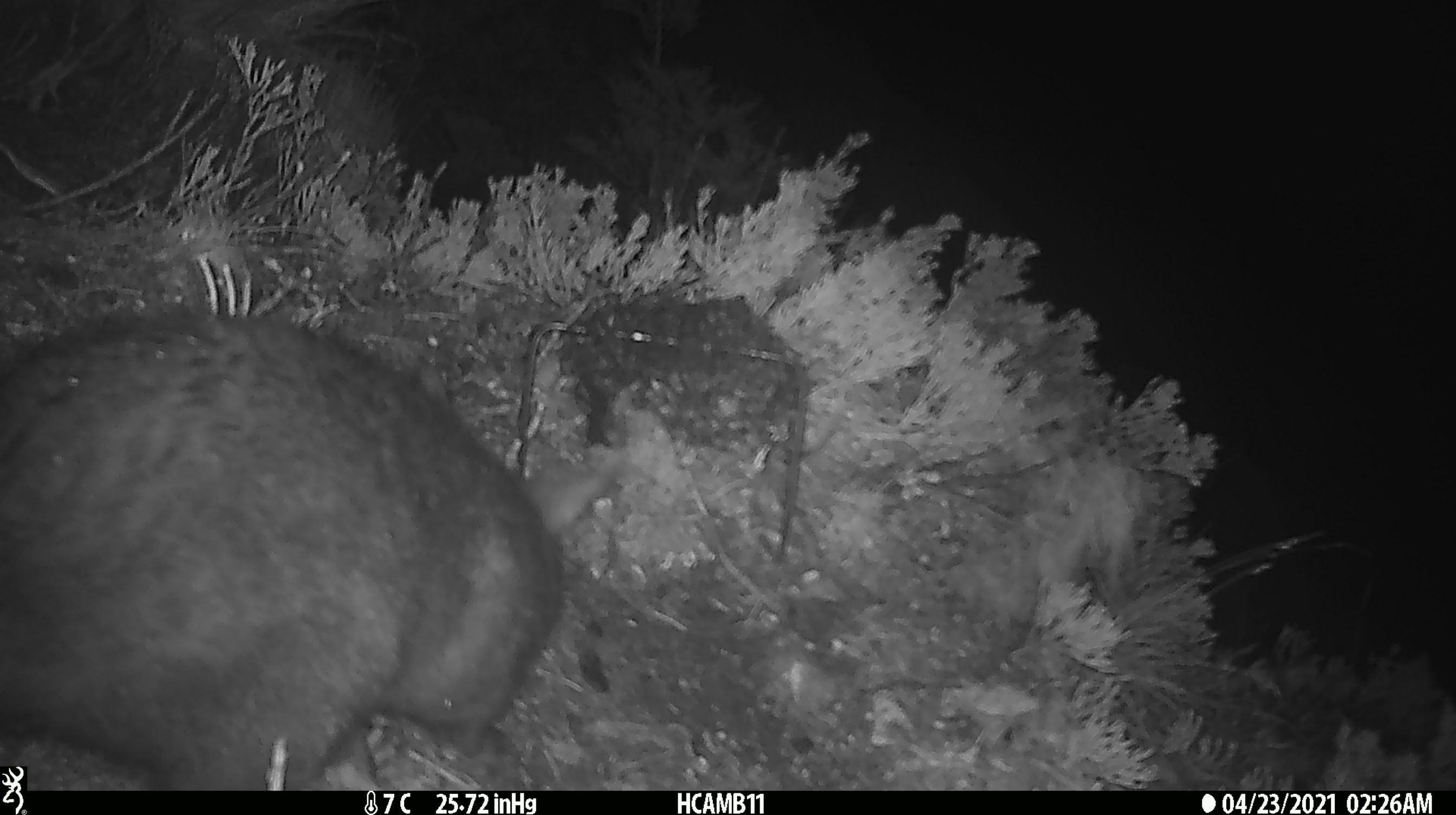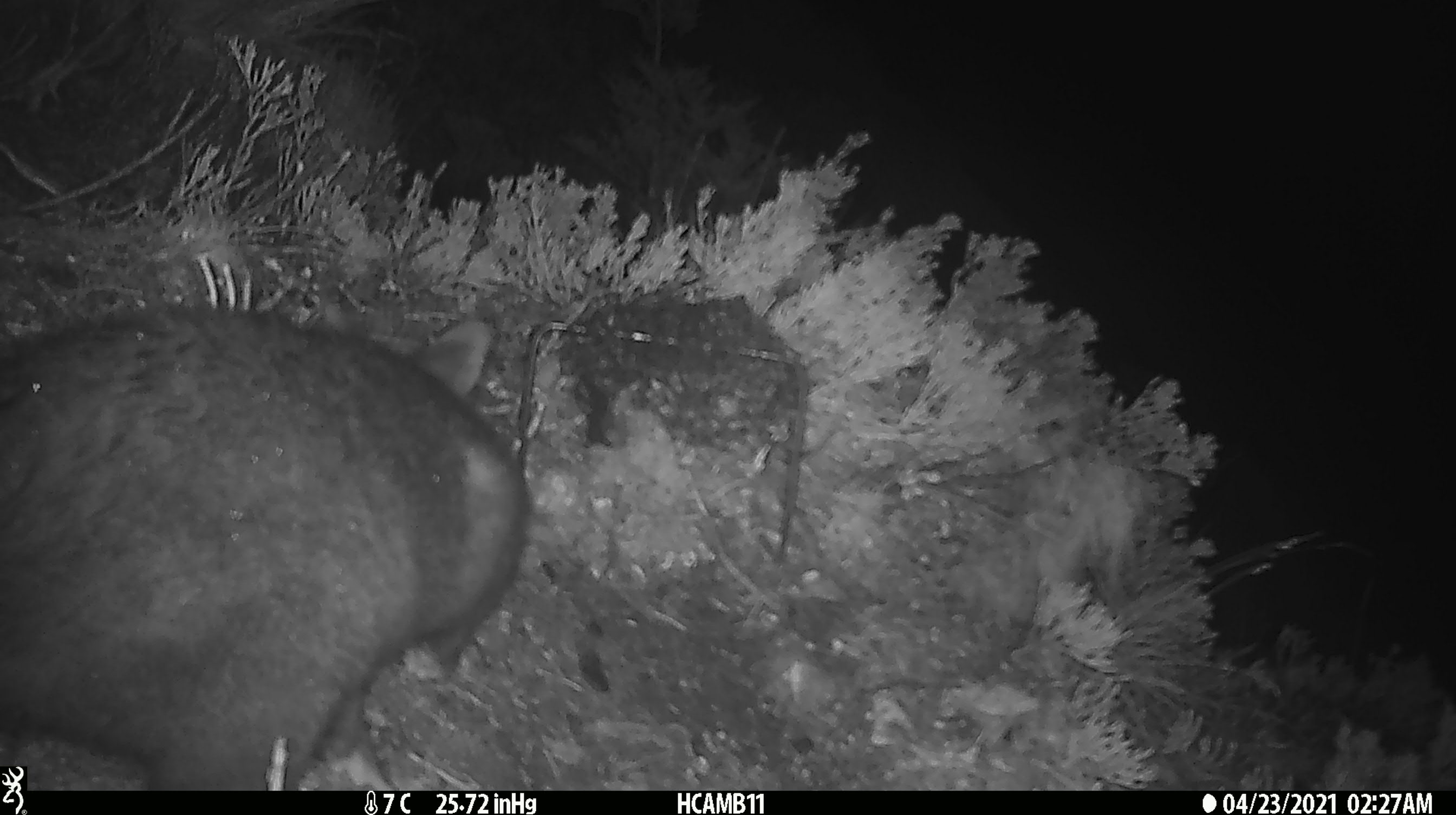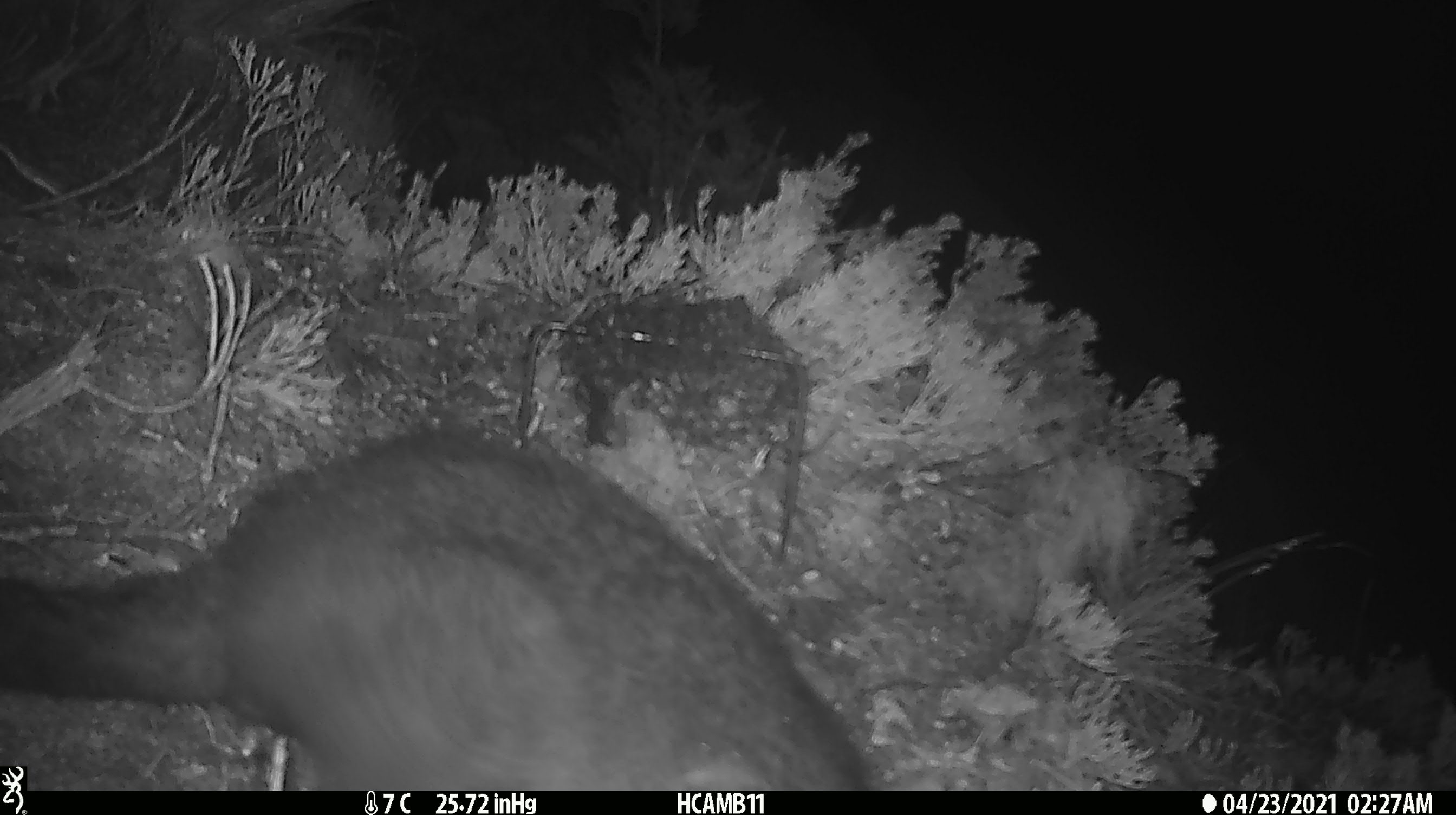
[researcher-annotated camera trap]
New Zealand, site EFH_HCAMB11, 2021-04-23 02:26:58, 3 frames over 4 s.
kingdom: Animalia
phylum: Chordata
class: Mammalia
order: Diprotodontia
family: Phalangeridae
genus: Trichosurus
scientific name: Trichosurus vulpecula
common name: common brushtail possum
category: possum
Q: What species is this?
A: Possum (common brushtail possum) (Trichosurus vulpecula).